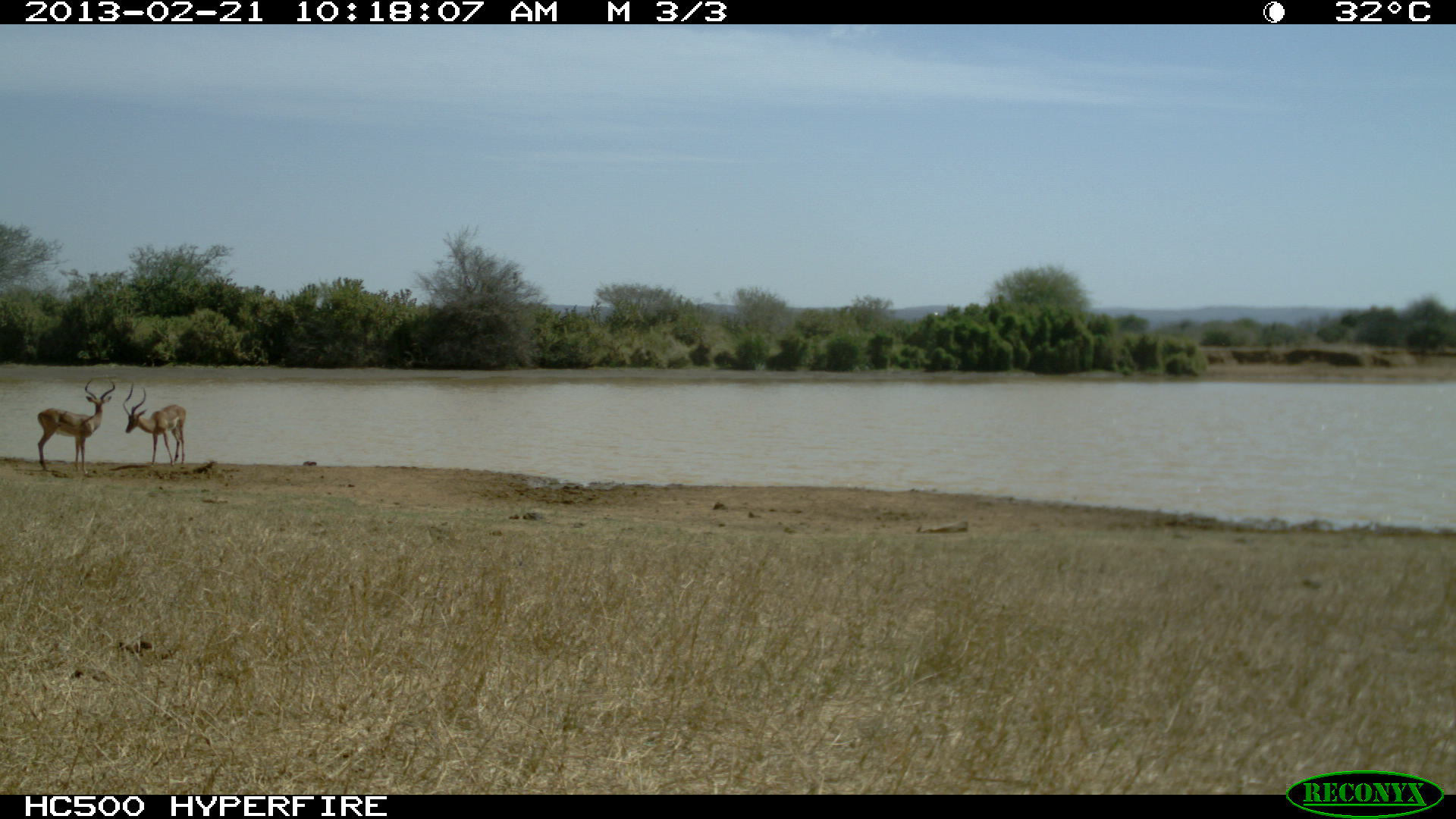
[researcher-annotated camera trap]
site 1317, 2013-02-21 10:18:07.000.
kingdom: Animalia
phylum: Chordata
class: Mammalia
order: Artiodactyla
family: Bovidae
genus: Aepyceros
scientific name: Aepyceros melampus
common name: impala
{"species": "Aepyceros melampus (impala)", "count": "2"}